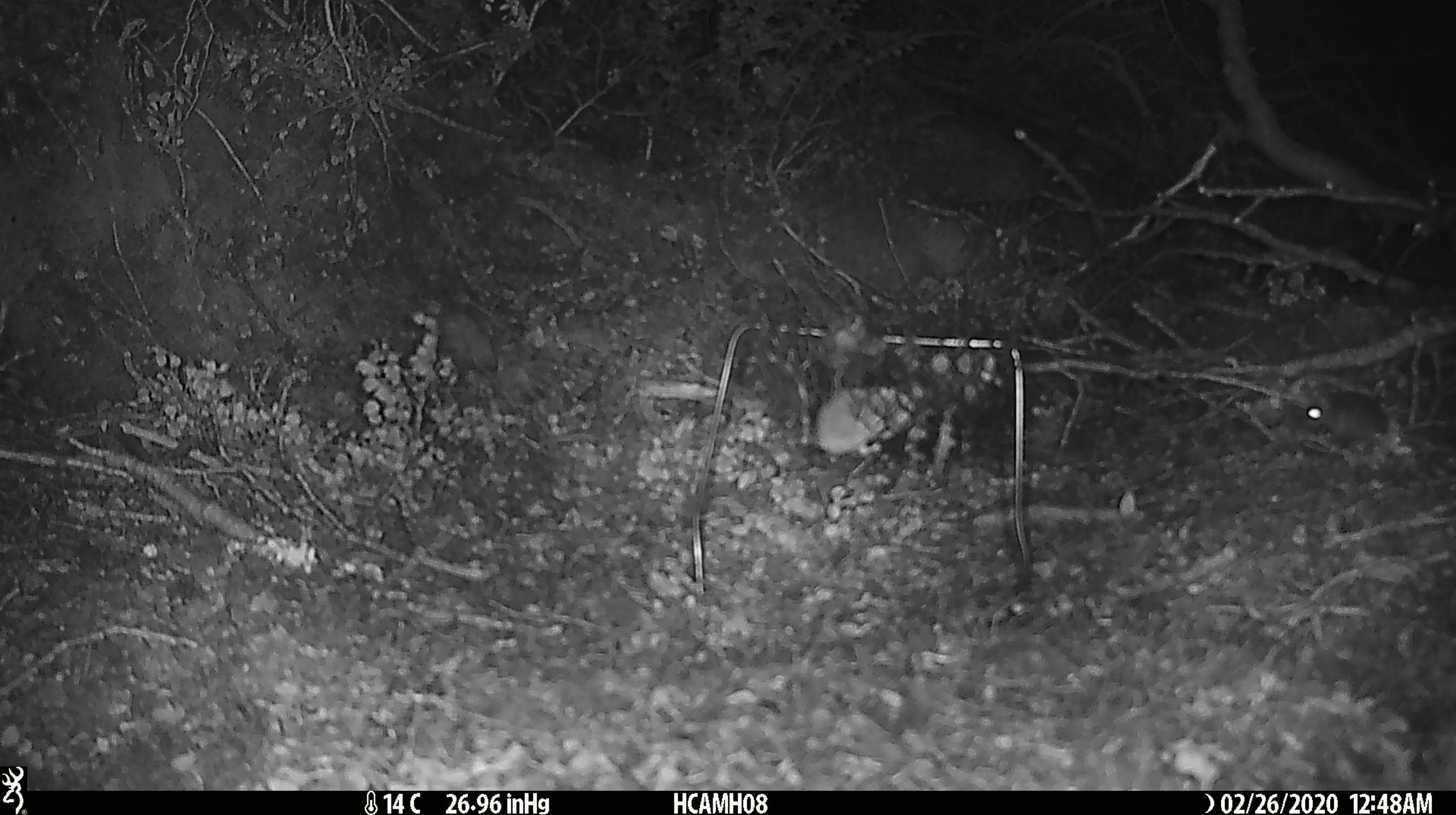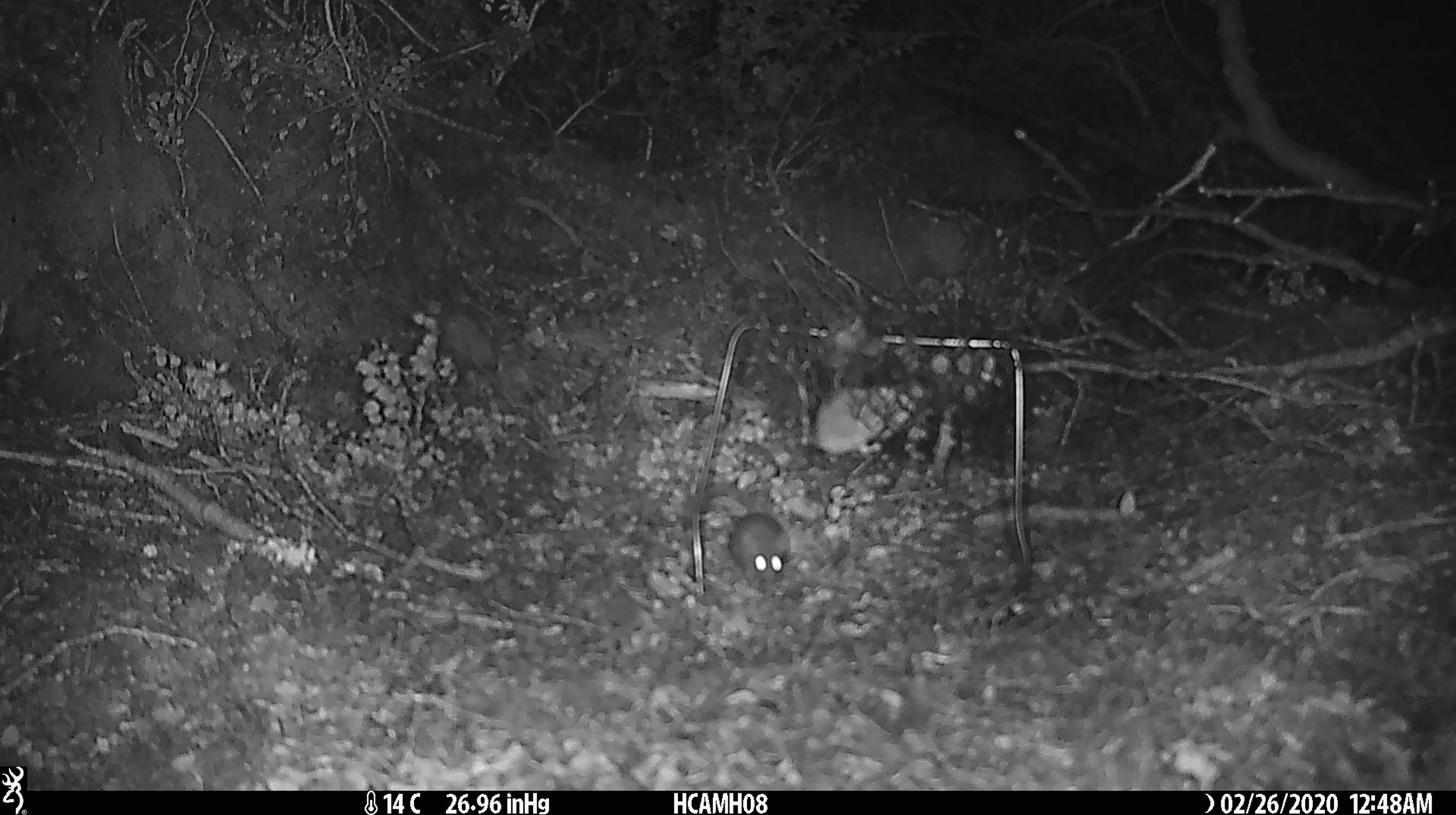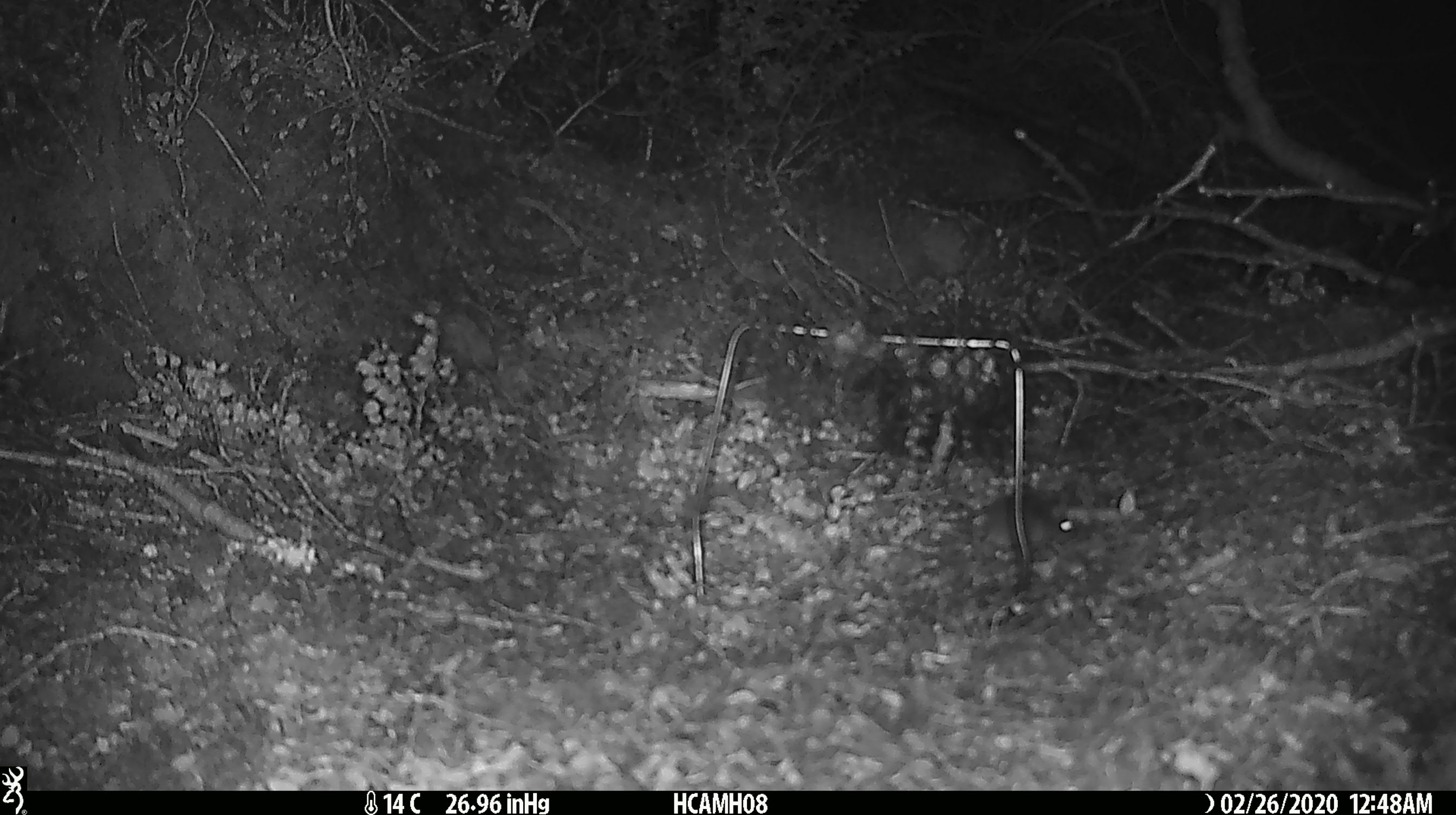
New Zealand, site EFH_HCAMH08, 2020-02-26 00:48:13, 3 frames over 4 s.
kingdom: Animalia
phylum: Chordata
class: Mammalia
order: Rodentia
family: Muridae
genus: Mus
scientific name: Mus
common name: mouse